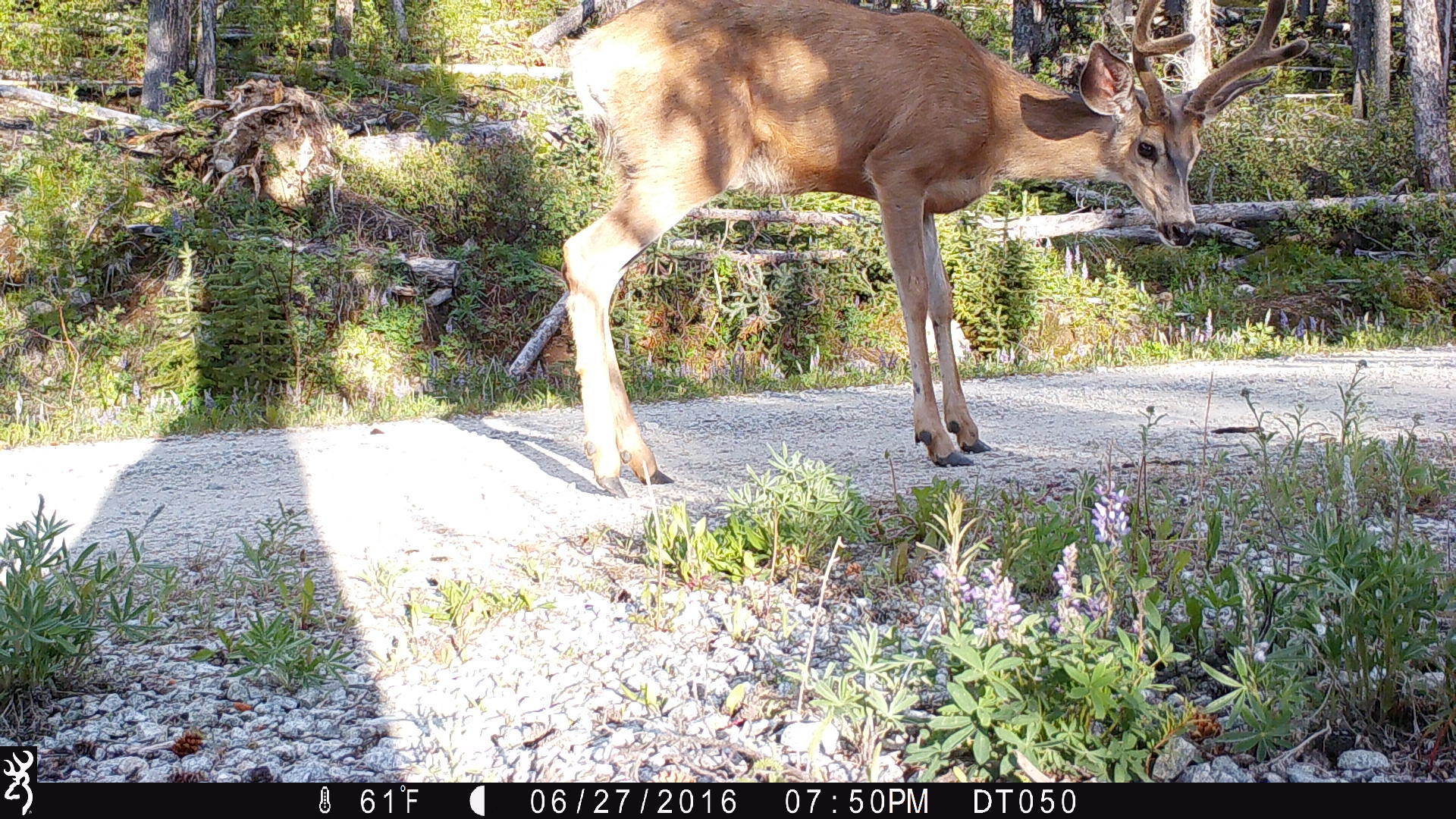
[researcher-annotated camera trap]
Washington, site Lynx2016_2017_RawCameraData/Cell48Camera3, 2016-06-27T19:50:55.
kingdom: Animalia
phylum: Chordata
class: Mammalia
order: Artiodactyla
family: Cervidae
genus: Odocoileus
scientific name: Odocoileus hemionus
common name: mule deer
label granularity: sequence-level